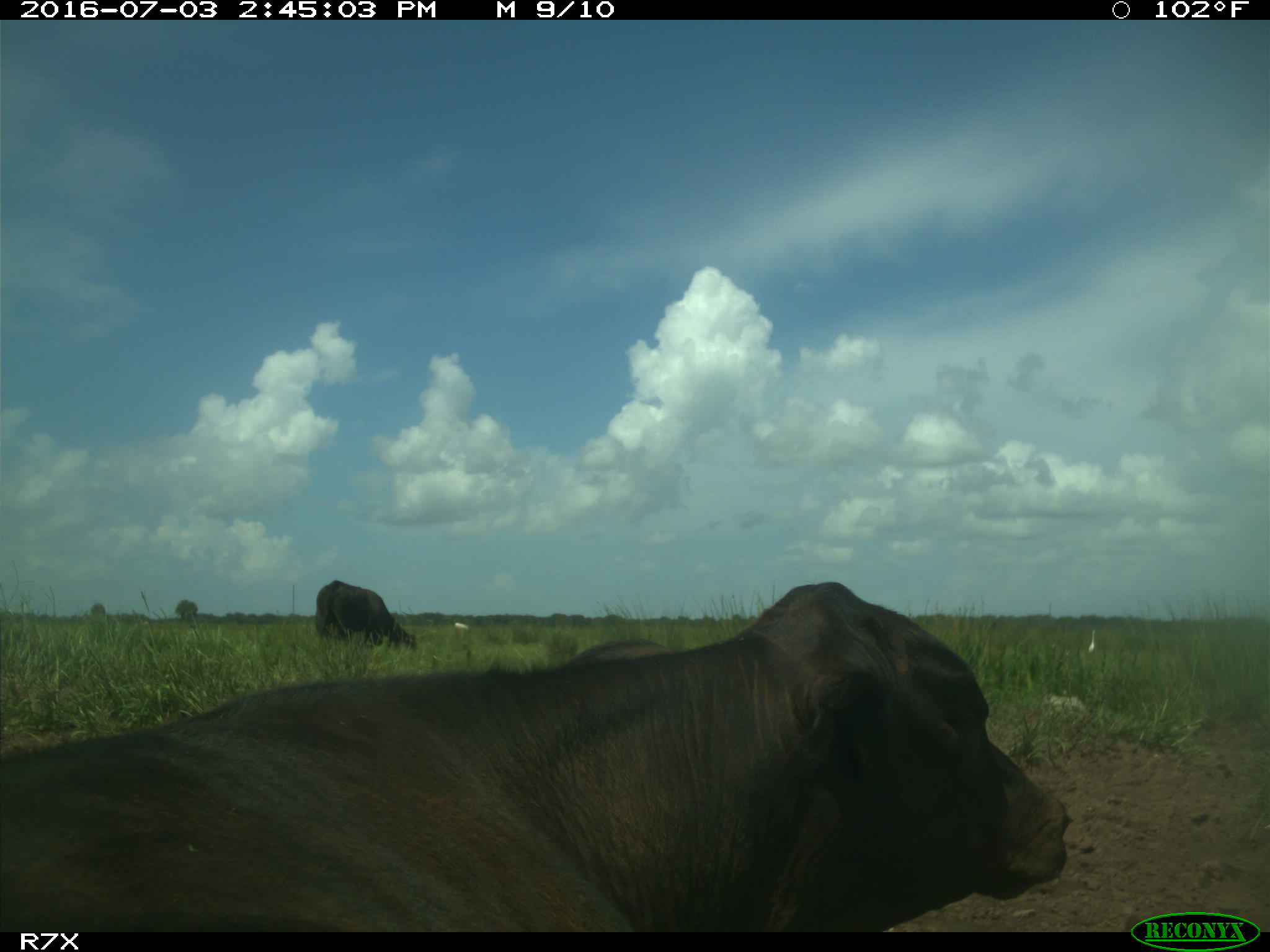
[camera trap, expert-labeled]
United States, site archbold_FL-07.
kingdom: Animalia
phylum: Chordata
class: Mammalia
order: Artiodactyla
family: Bovidae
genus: Bos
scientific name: Bos taurus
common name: domestic cow